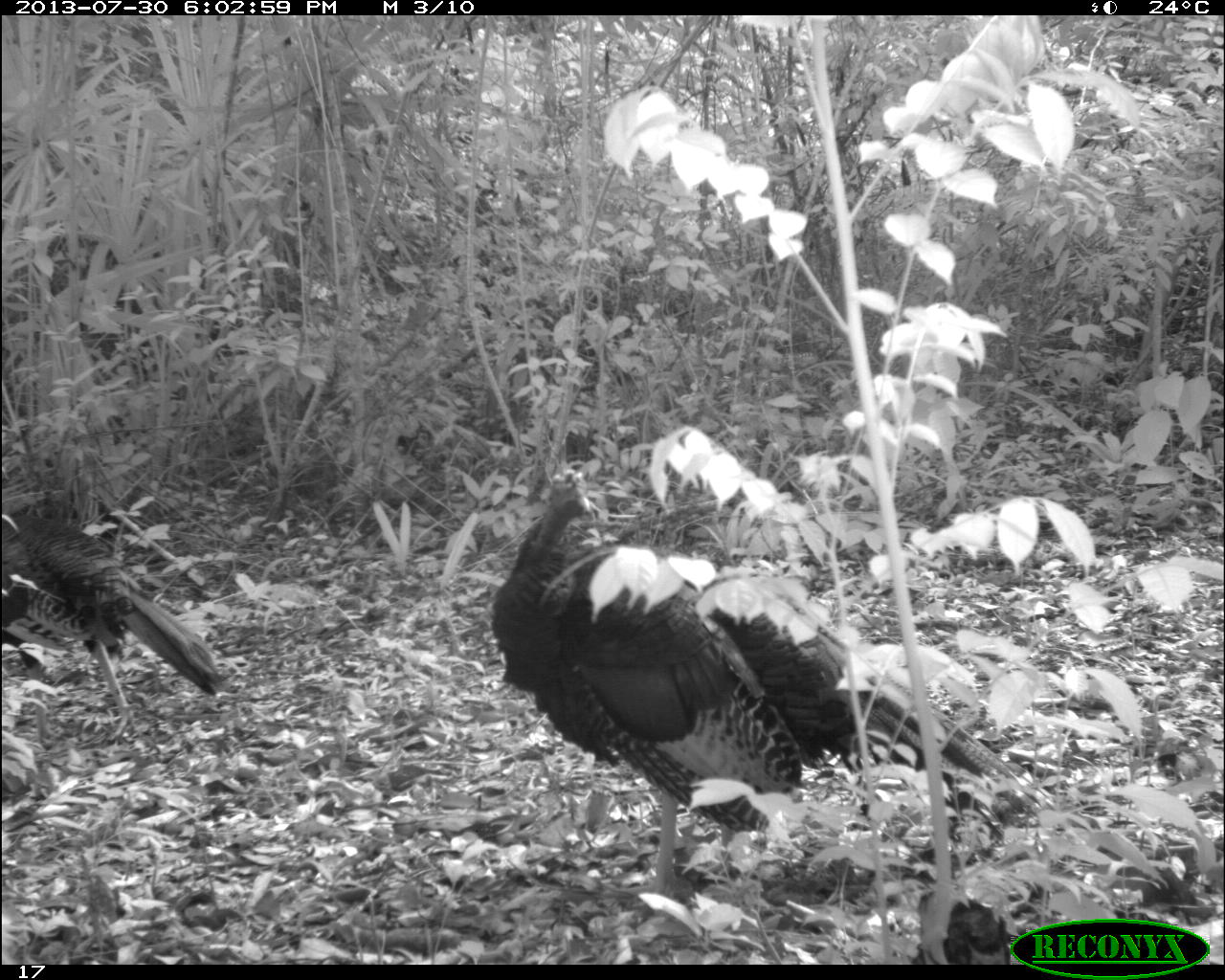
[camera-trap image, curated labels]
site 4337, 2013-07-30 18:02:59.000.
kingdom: Animalia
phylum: Chordata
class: Aves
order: Galliformes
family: Phasianidae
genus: Meleagris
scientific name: Meleagris ocellata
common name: ocellated turkey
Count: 2.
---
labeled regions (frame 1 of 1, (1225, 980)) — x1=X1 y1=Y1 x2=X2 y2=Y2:
meleagris ocellata: x1=491 y1=470 x2=1056 y2=907; x1=1 y1=515 x2=228 y2=744